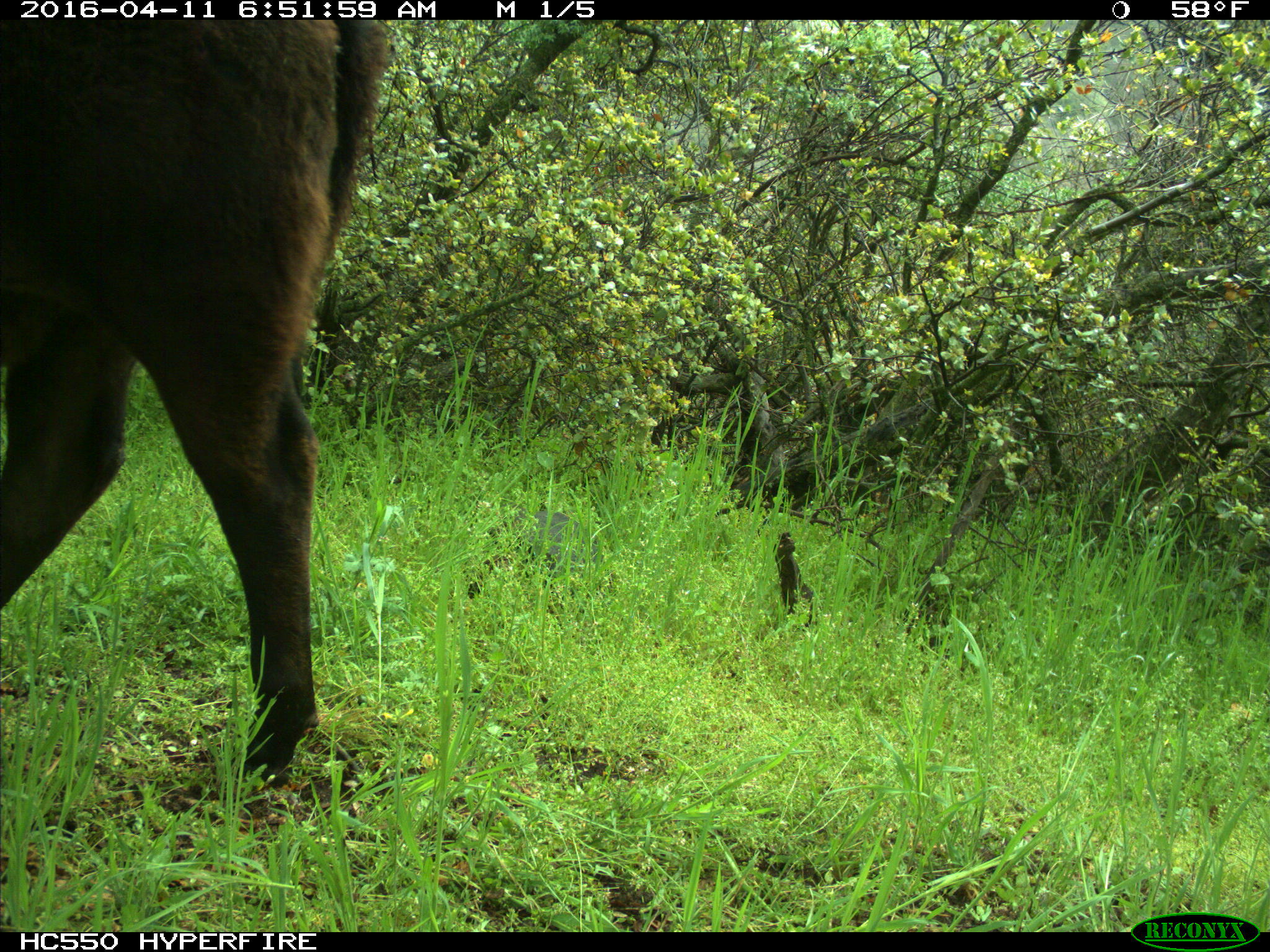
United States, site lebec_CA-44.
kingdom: Animalia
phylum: Chordata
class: Mammalia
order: Artiodactyla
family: Bovidae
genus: Bos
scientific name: Bos taurus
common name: domestic cow